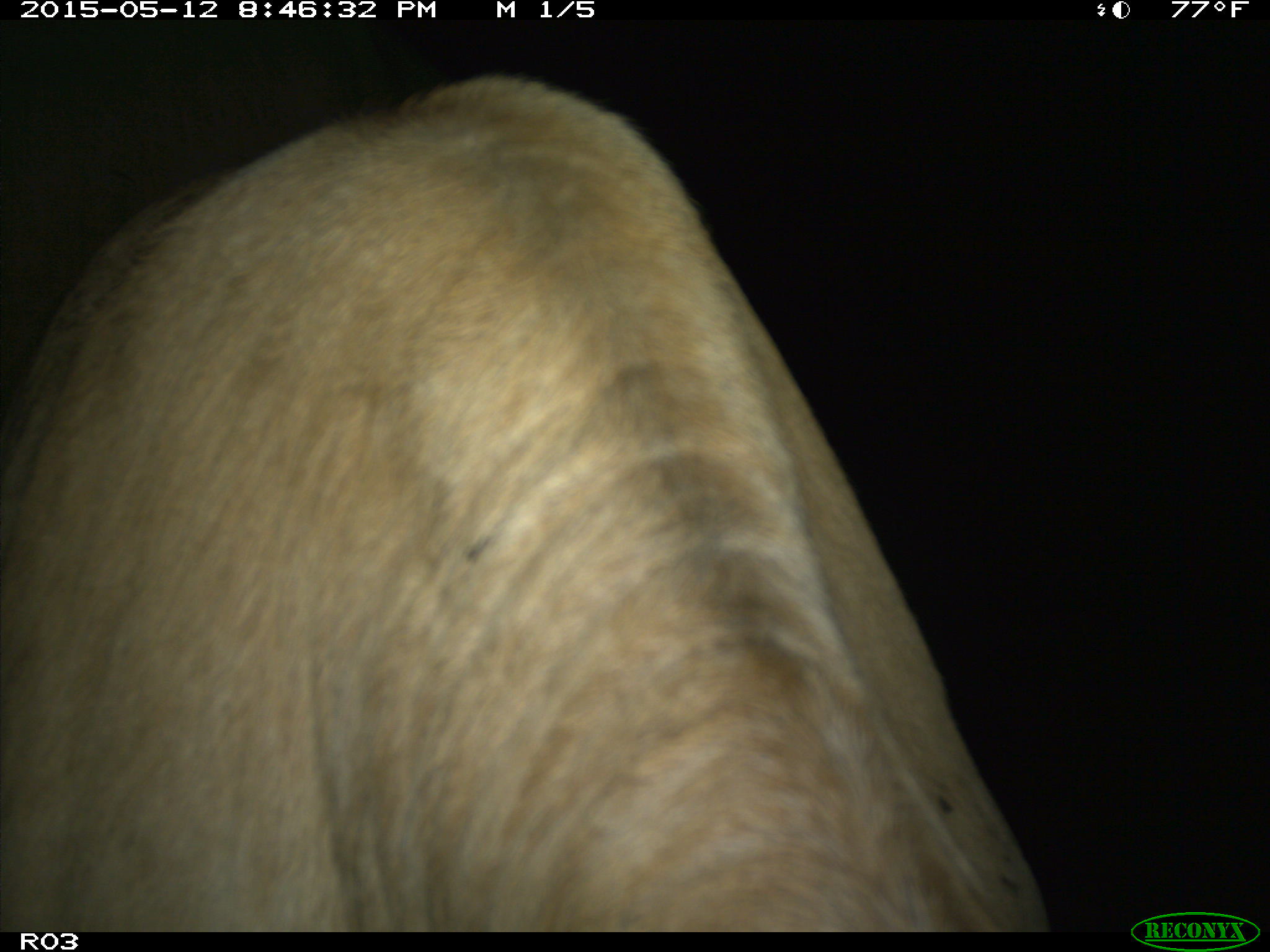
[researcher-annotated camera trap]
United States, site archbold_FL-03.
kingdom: Animalia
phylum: Chordata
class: Mammalia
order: Artiodactyla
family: Bovidae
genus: Bos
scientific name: Bos taurus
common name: domestic cow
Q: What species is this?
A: Bos taurus (domestic cow).